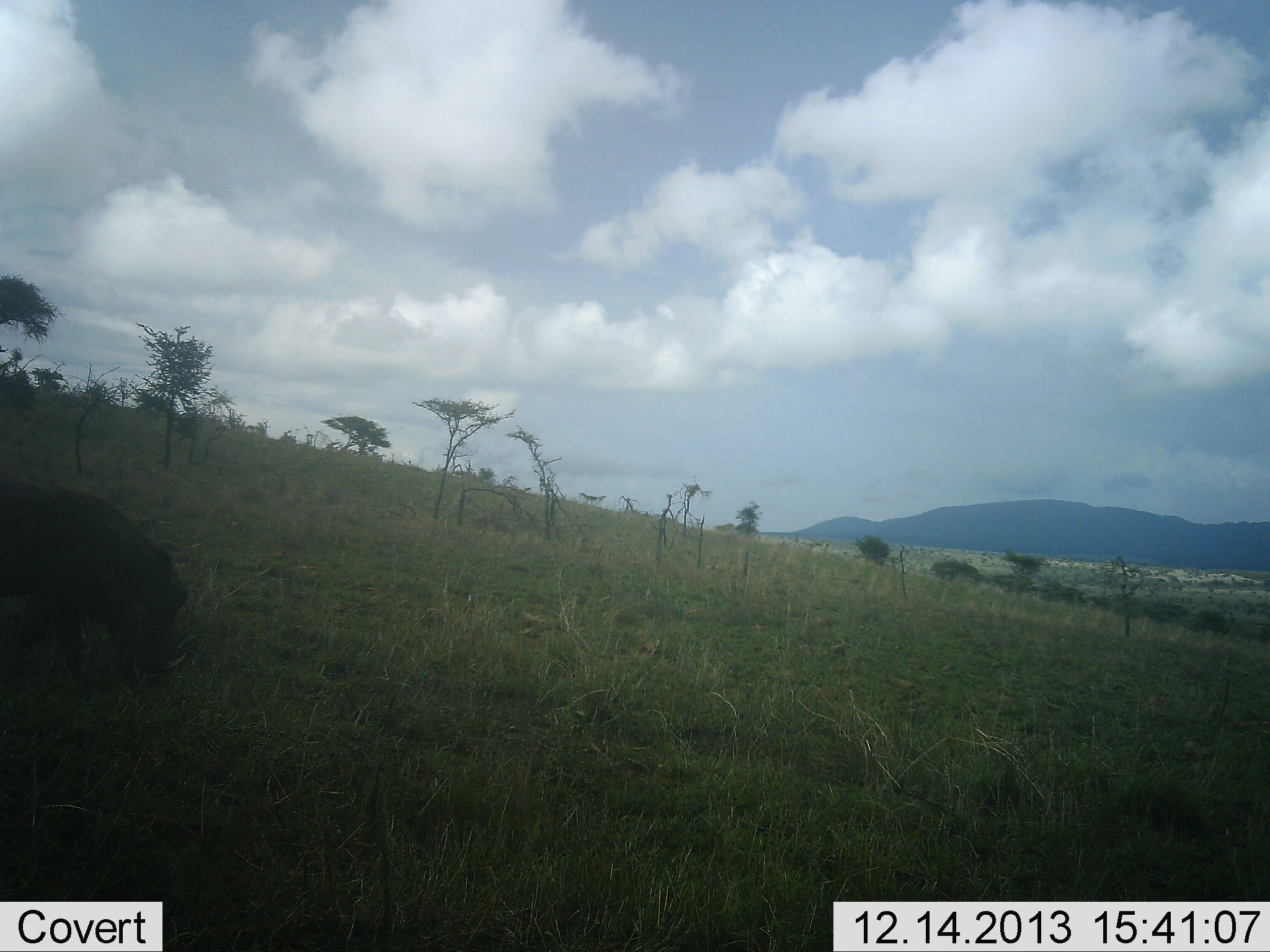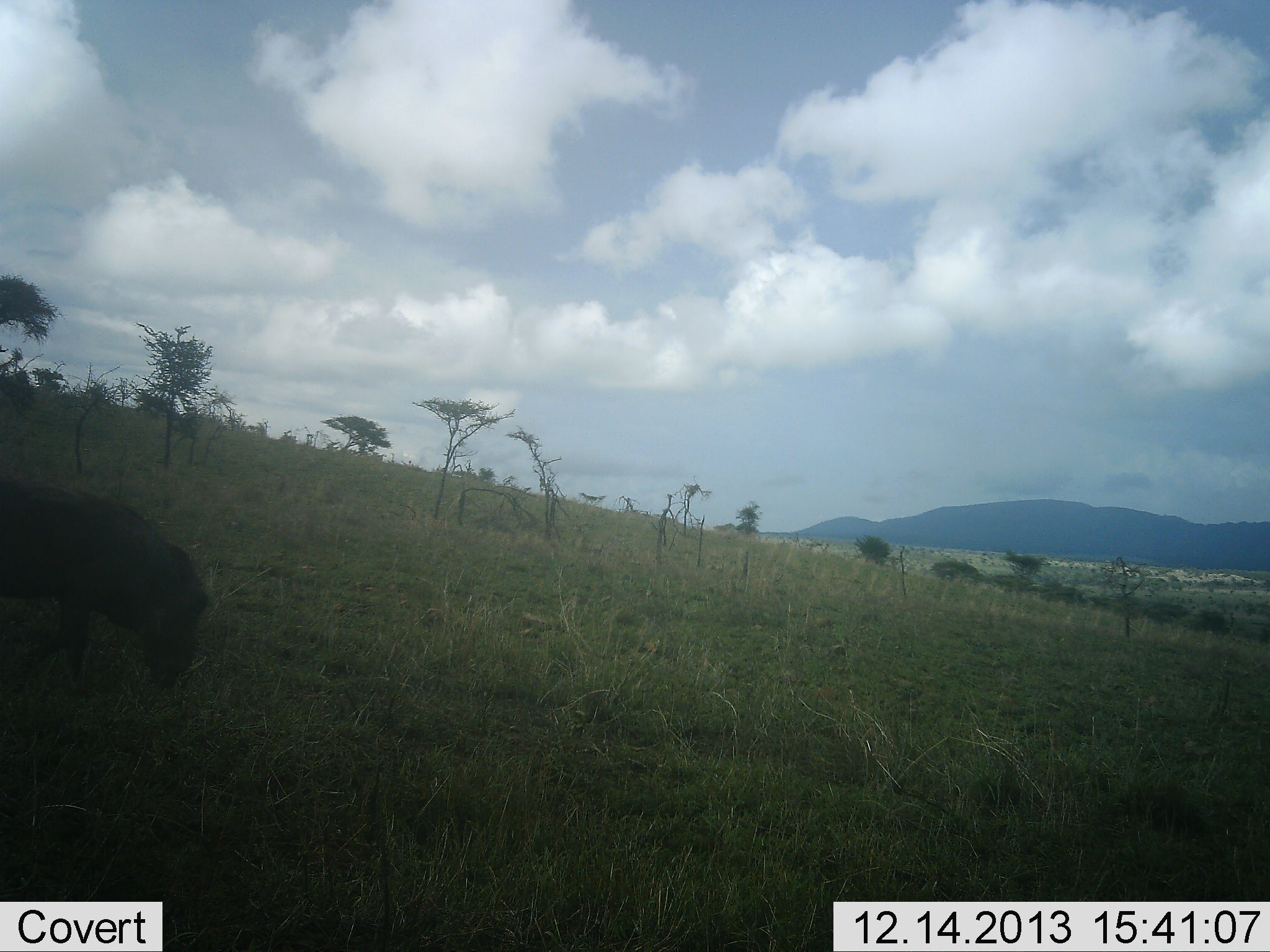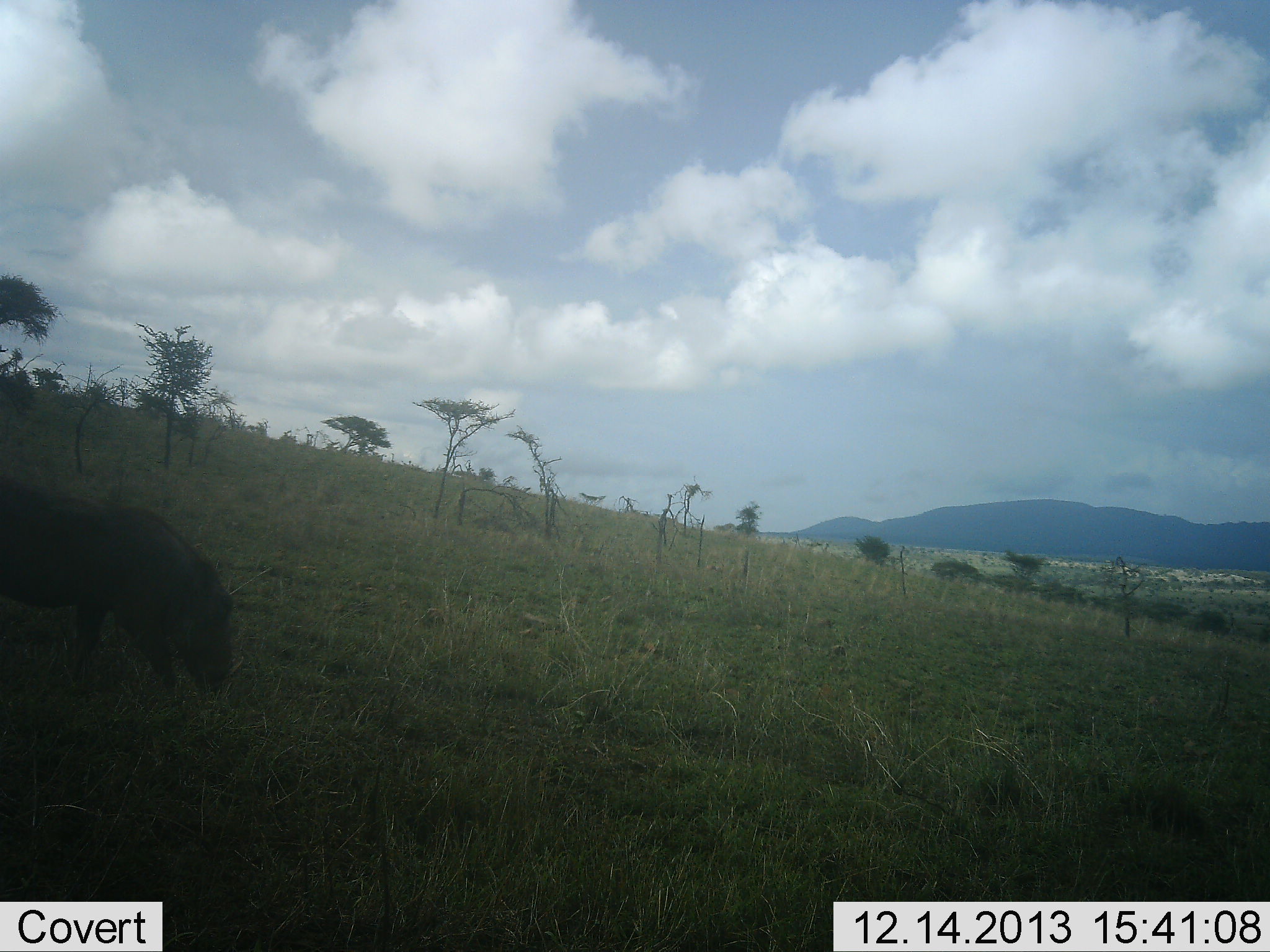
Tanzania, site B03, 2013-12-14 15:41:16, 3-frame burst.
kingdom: Animalia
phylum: Chordata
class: Mammalia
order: Artiodactyla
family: Suidae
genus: Phacochoerus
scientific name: Phacochoerus africanus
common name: warthog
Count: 1.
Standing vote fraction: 0%.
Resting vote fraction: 0%.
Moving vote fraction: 50%.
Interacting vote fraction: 0%.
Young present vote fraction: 0%.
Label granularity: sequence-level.